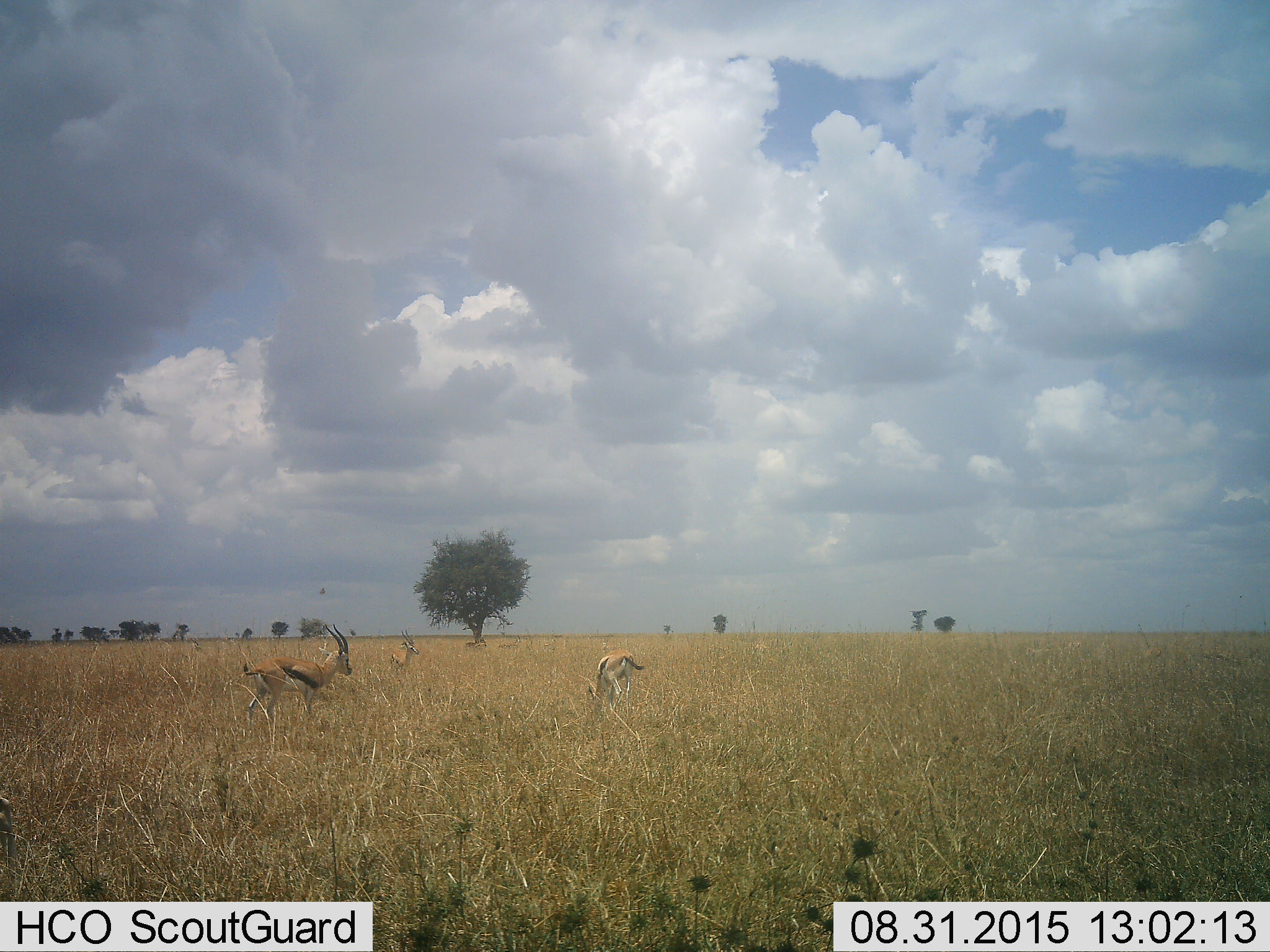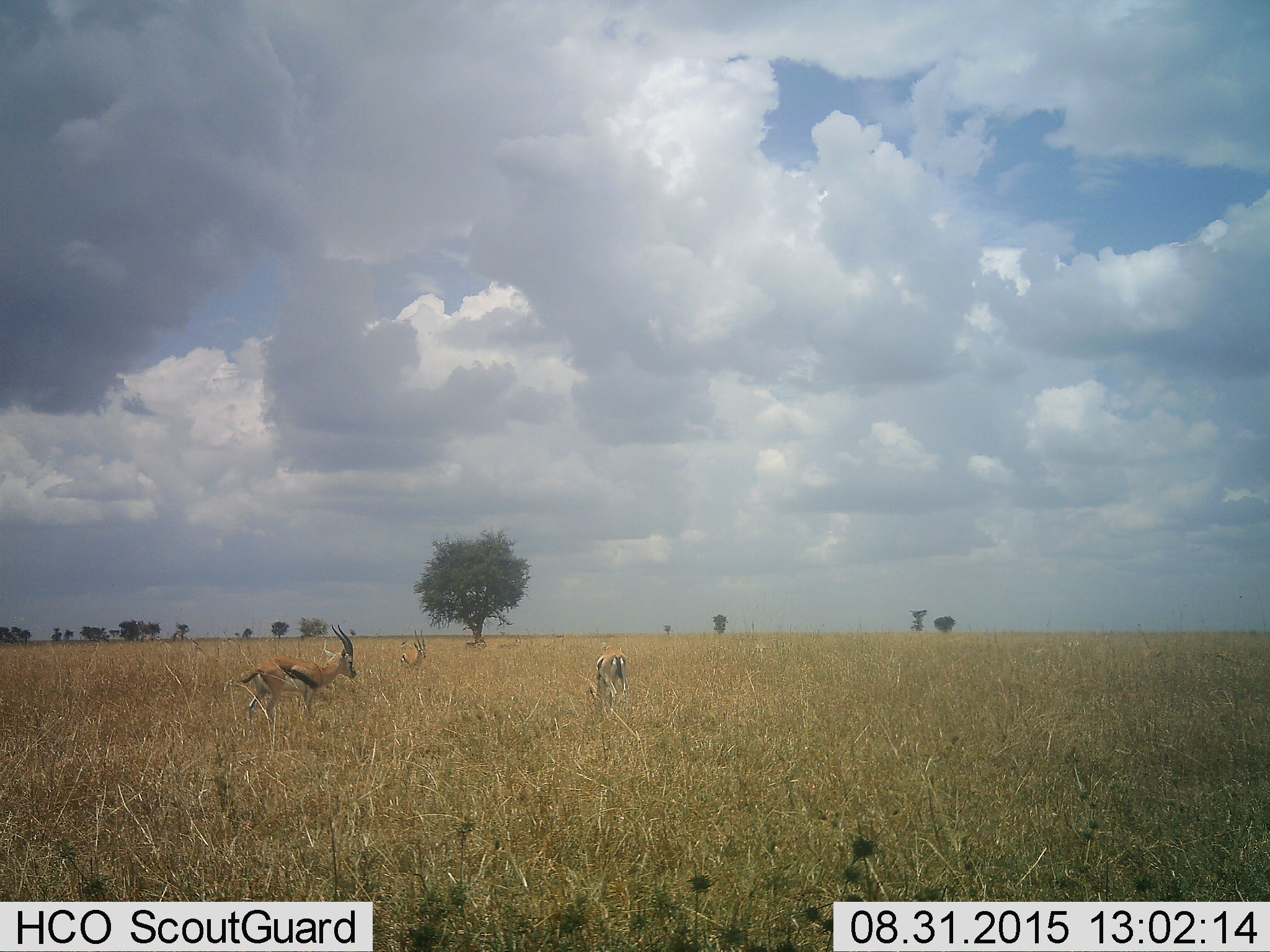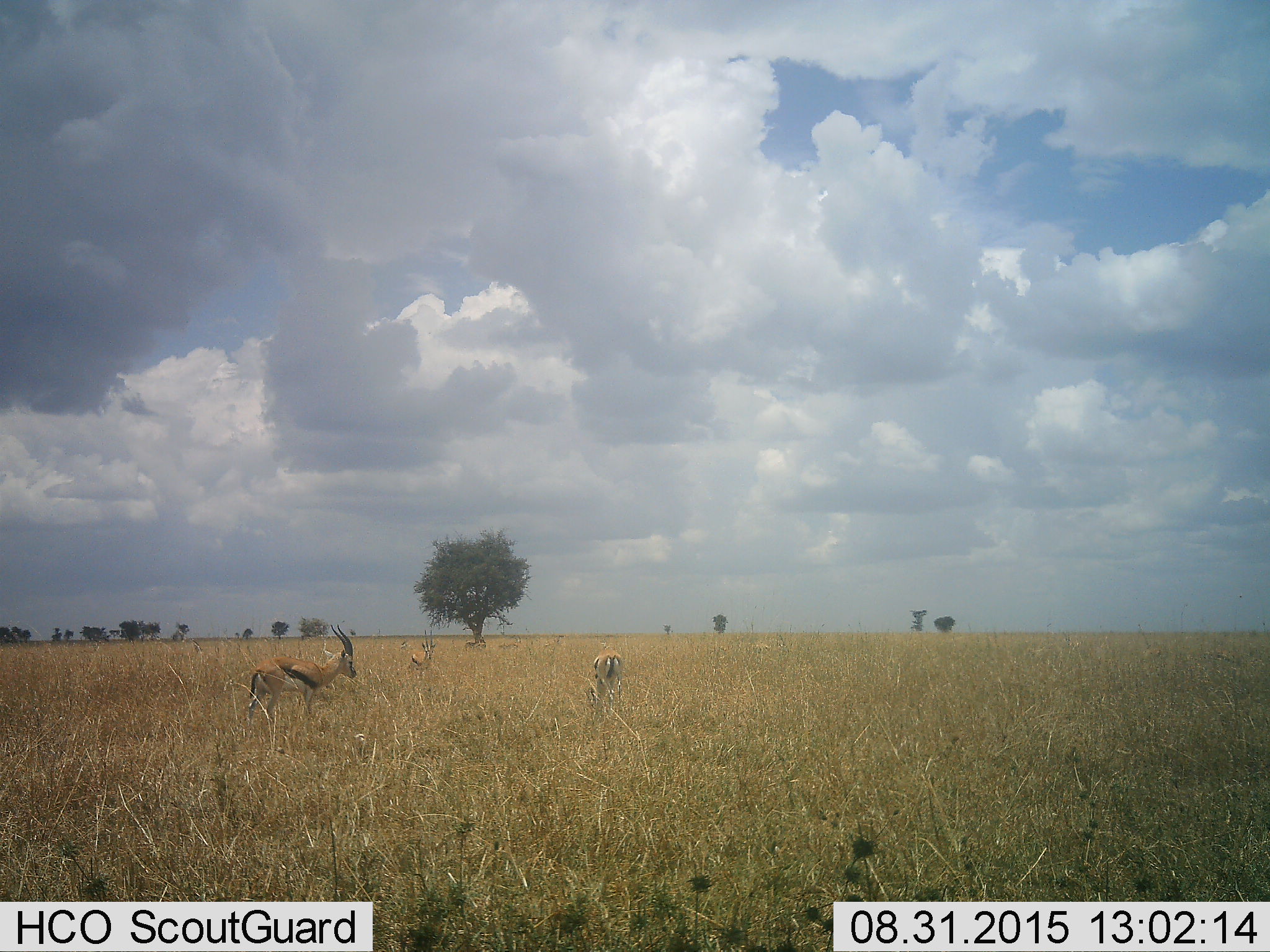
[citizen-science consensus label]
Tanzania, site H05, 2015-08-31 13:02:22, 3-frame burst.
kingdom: Animalia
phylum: Chordata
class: Mammalia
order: Artiodactyla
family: Bovidae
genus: Eudorcas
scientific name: Eudorcas thomsonii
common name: thomson's gazelle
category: gazellethomsons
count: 3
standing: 44%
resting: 0%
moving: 56%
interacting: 0%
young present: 0%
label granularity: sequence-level